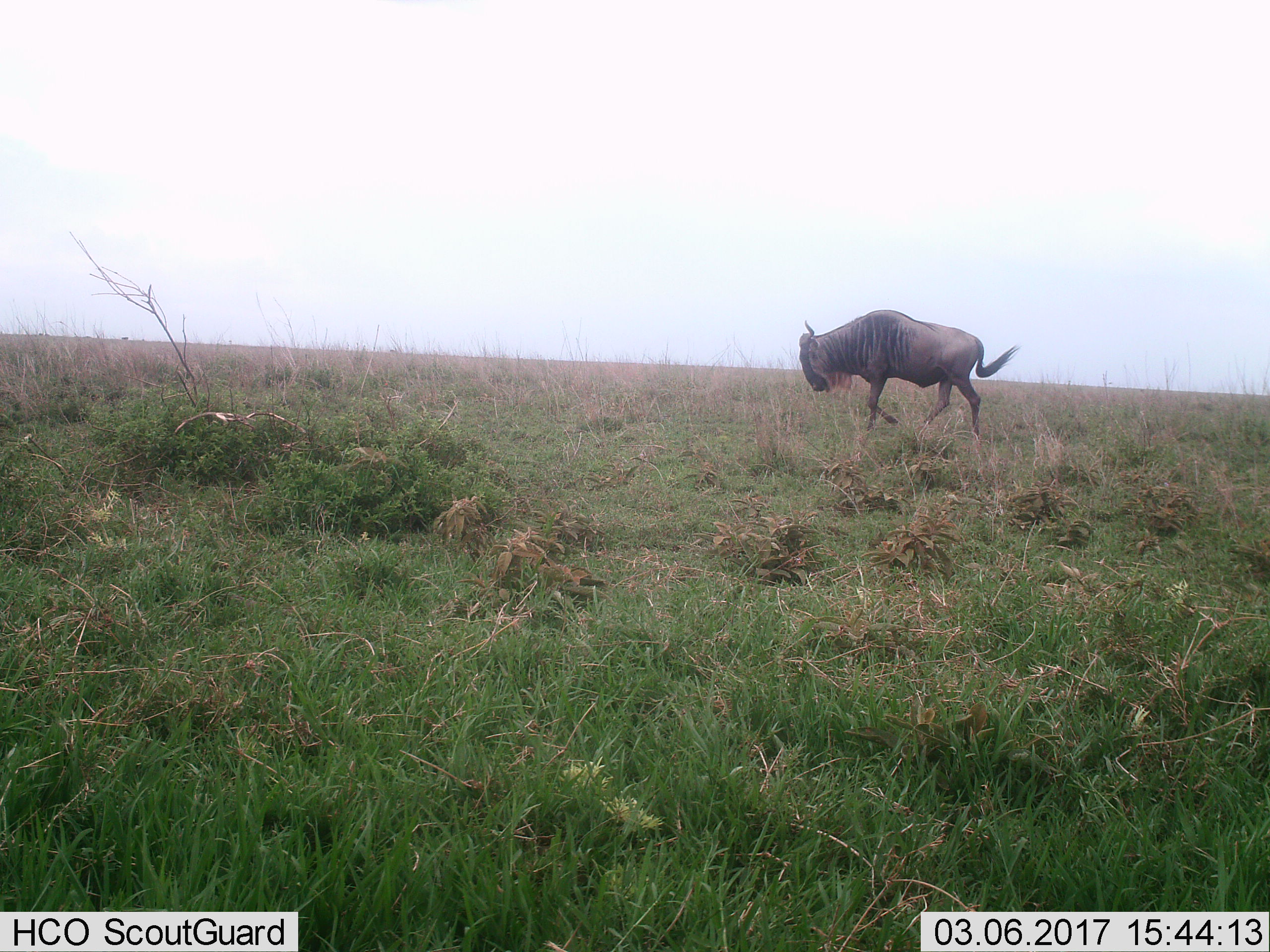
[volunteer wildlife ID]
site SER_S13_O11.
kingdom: Animalia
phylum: Chordata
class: Mammalia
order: Artiodactyla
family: Bovidae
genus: Connochaetes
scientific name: Connochaetes taurinus taurinus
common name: blue wildebeest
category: wildebeestblue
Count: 1.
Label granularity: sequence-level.